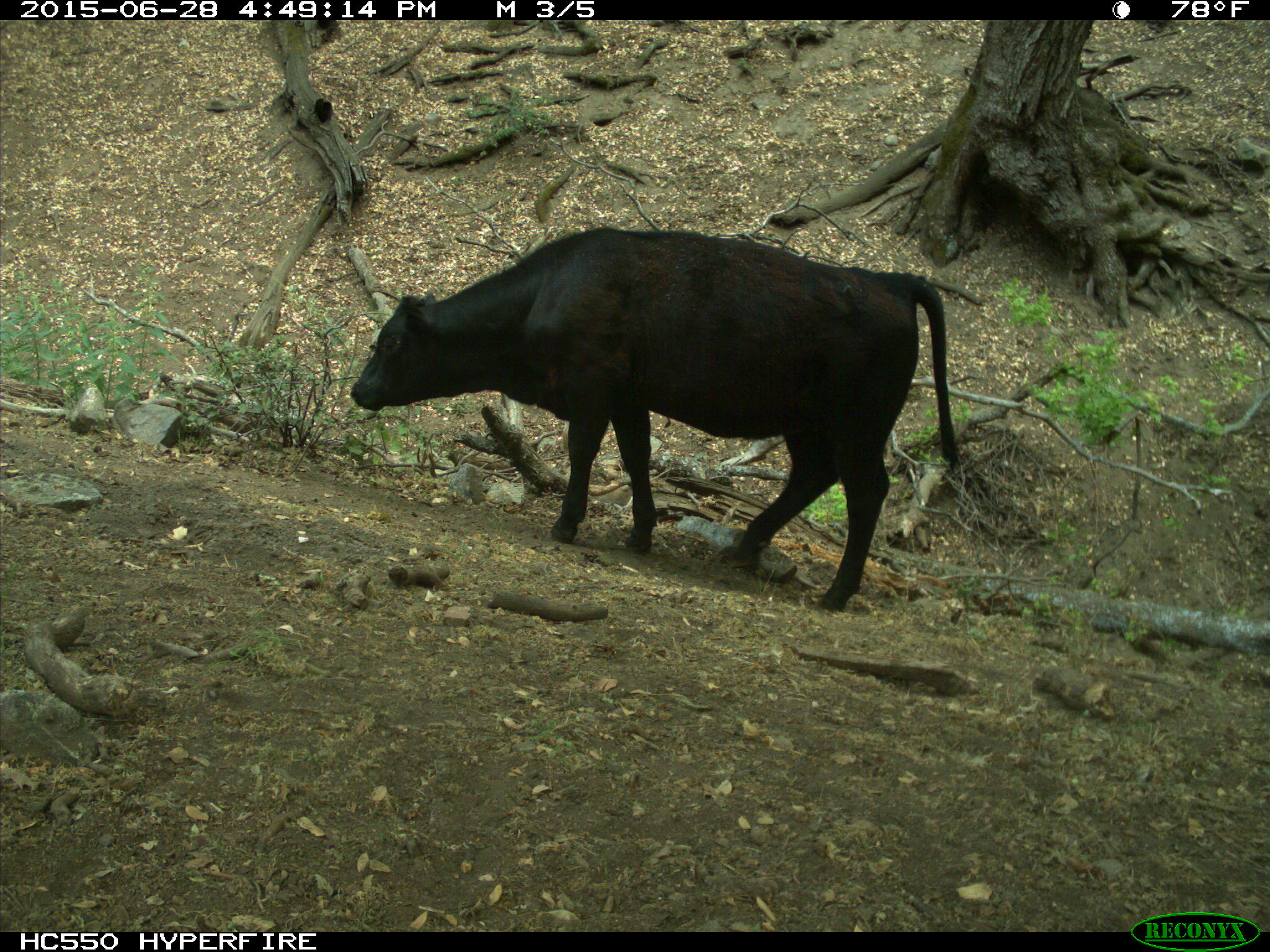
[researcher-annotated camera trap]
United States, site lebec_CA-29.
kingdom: Animalia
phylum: Chordata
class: Mammalia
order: Artiodactyla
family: Bovidae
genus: Bos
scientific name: Bos taurus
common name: domestic cow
Bos taurus (domestic cow).